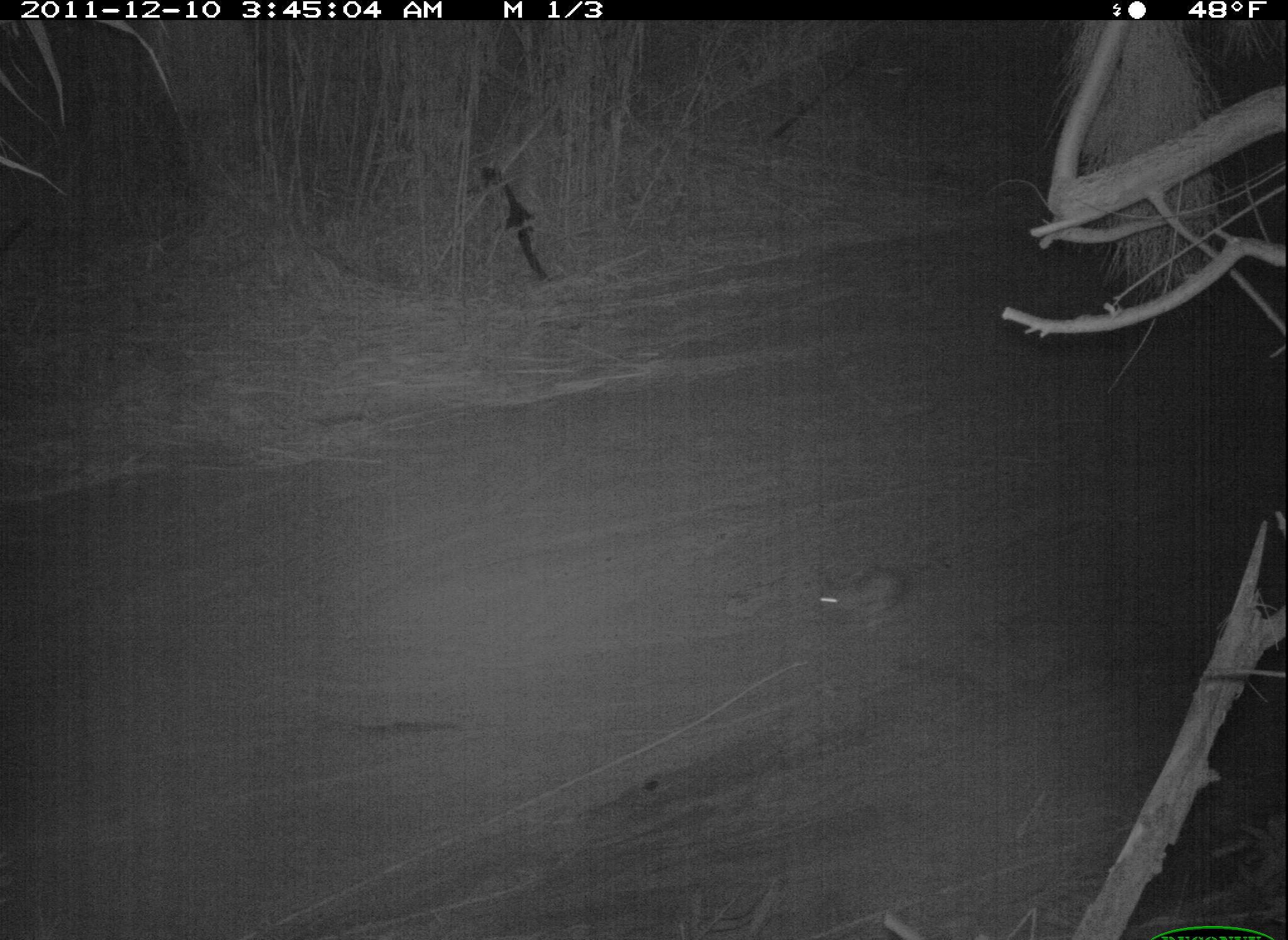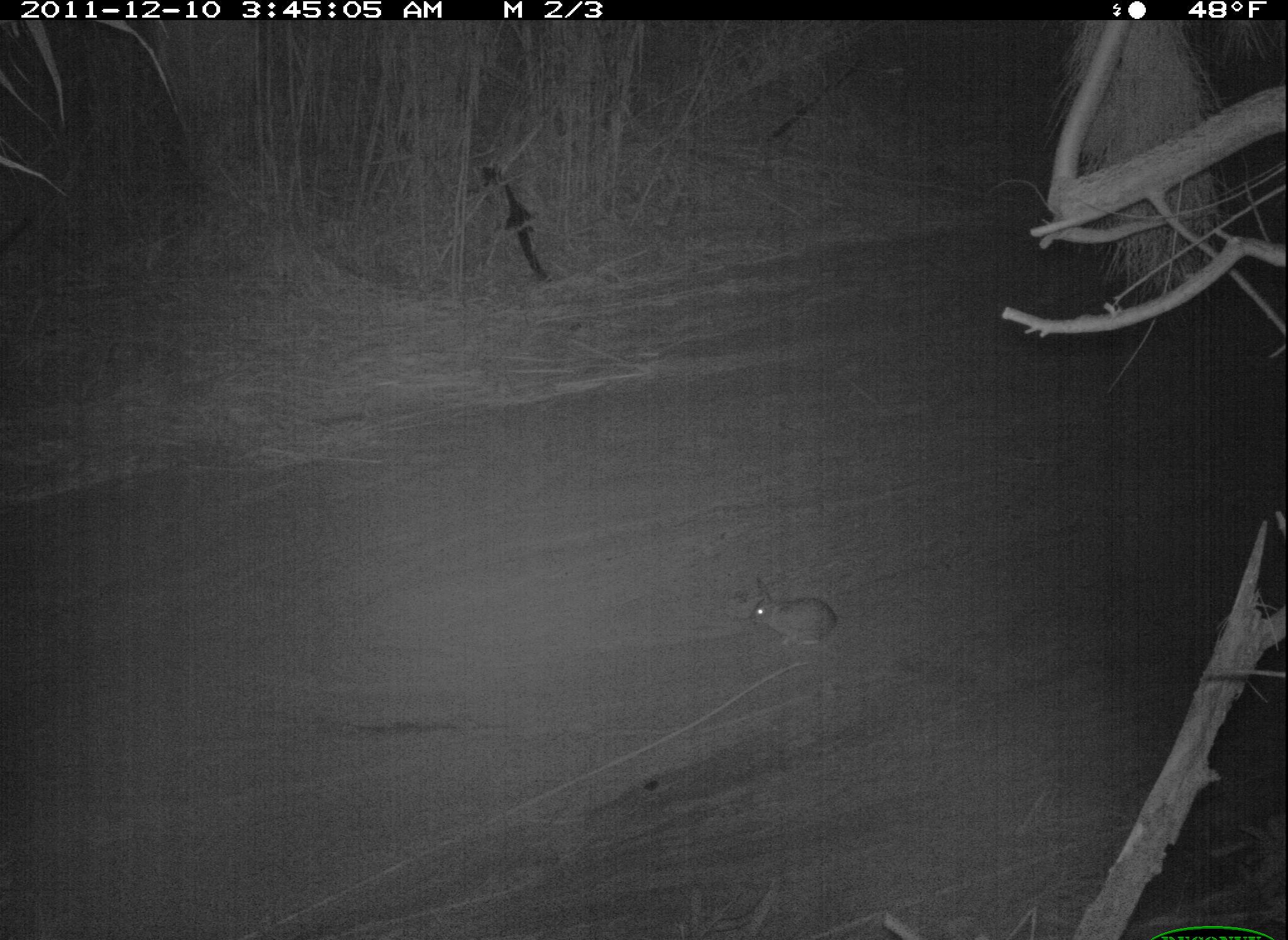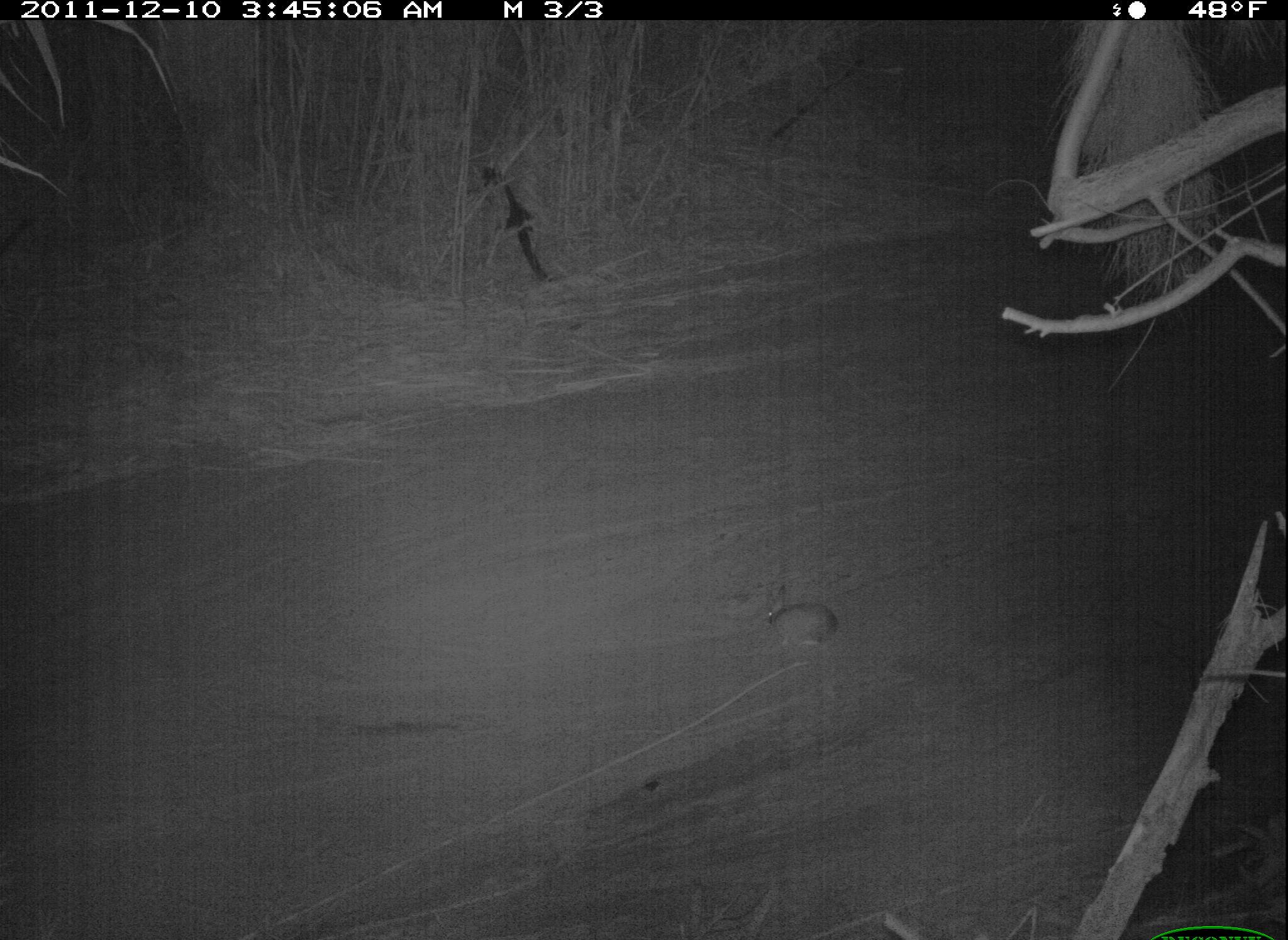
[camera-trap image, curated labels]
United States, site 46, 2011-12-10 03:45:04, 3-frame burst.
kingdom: Animalia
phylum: Chordata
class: Mammalia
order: Lagomorpha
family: Leporidae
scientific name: Leporidae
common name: rabbits and hares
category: rabbit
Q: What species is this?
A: Rabbit (rabbits and hares) (Leporidae).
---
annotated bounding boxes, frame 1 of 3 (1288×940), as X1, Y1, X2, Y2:
rabbit: 802, 551, 924, 636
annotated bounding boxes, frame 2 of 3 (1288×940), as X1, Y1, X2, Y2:
rabbit: 733, 569, 847, 657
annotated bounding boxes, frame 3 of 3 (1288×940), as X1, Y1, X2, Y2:
rabbit: 757, 580, 866, 668